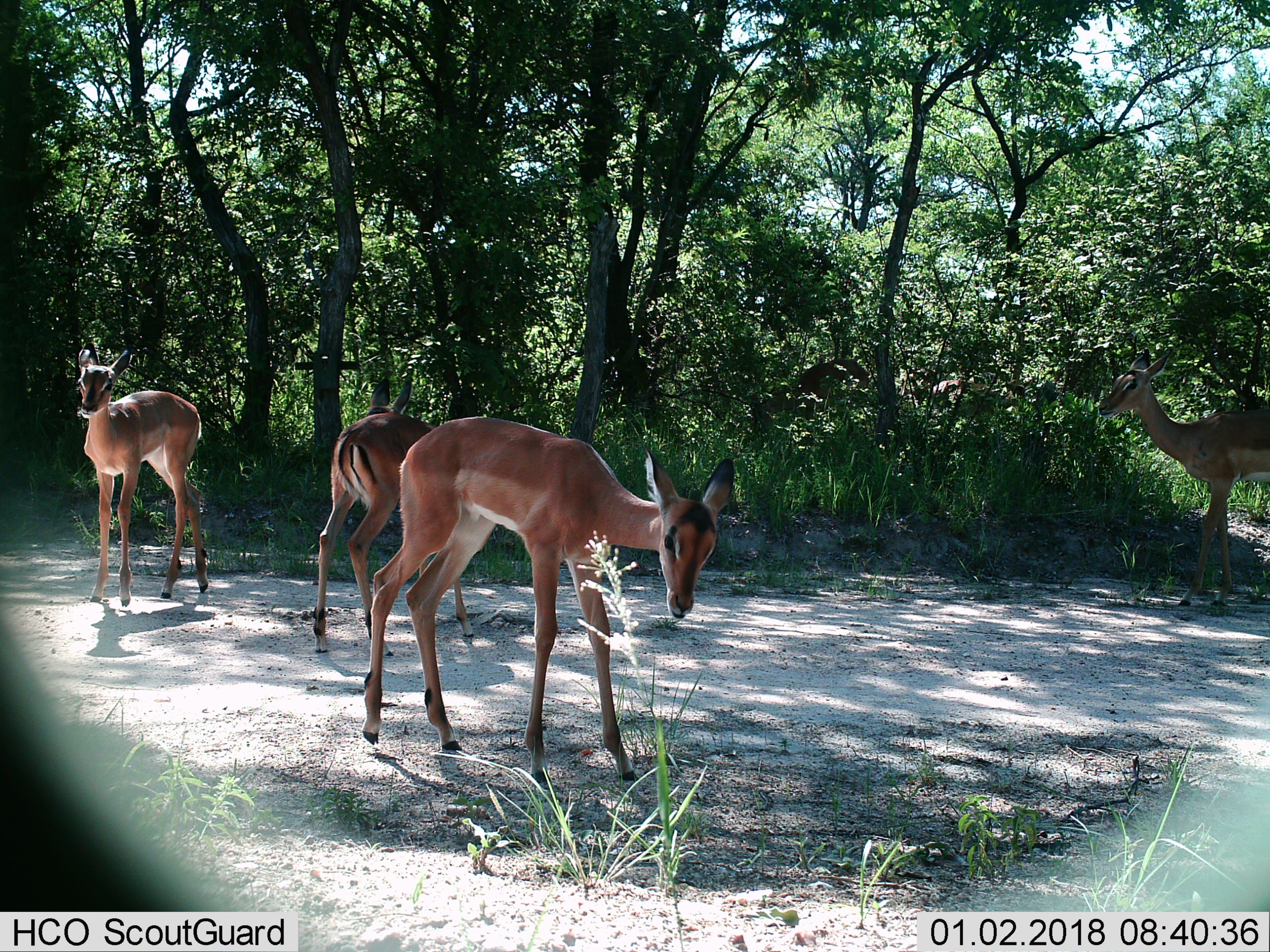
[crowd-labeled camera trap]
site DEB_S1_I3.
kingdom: Animalia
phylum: Chordata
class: Mammalia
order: Artiodactyla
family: Bovidae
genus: Aepyceros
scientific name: Aepyceros melampus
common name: impala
Impala (Aepyceros melampus), count 4. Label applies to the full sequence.